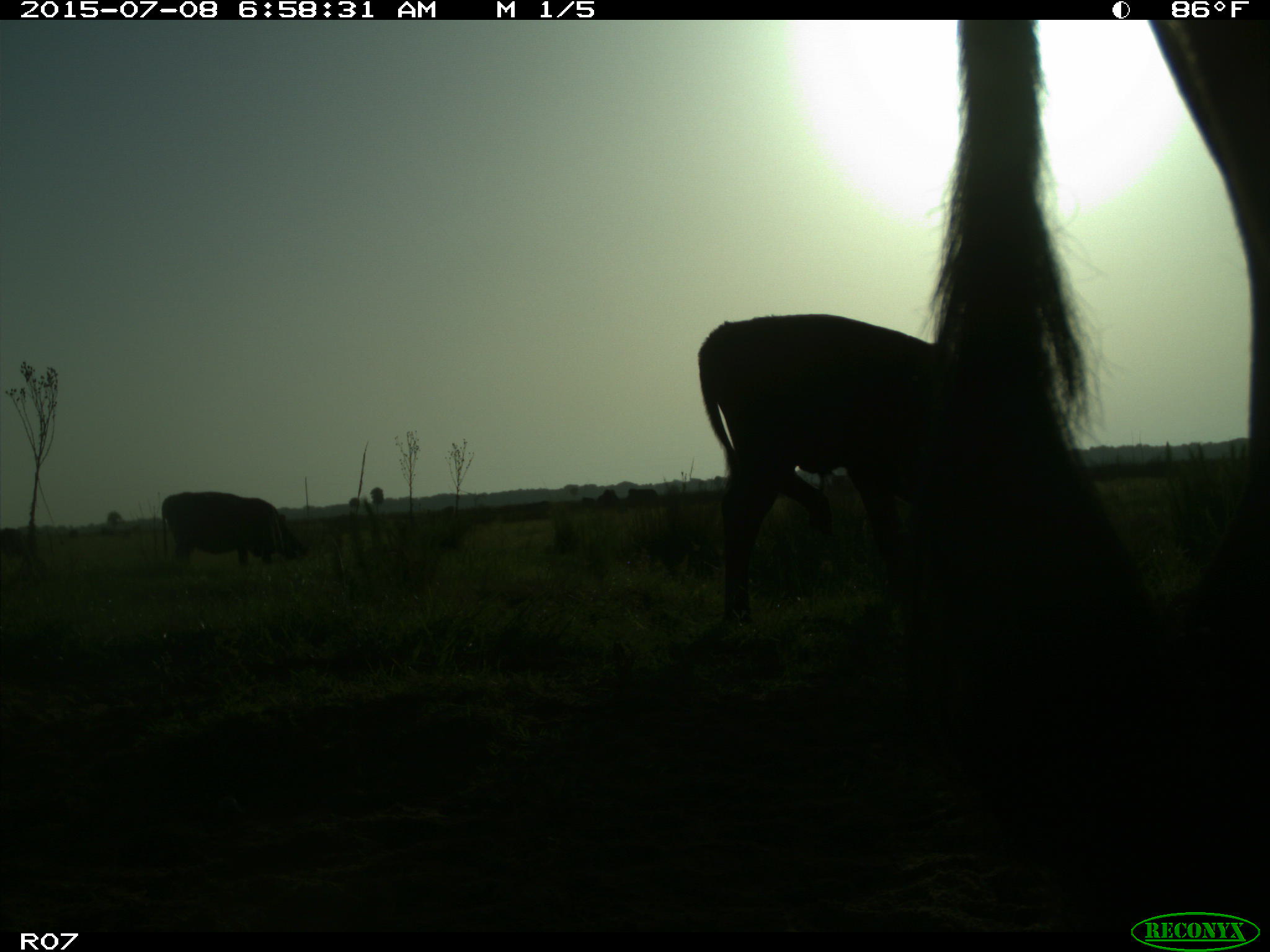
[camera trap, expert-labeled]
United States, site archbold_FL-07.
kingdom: Animalia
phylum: Chordata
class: Mammalia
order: Artiodactyla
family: Bovidae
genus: Bos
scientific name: Bos taurus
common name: domestic cow